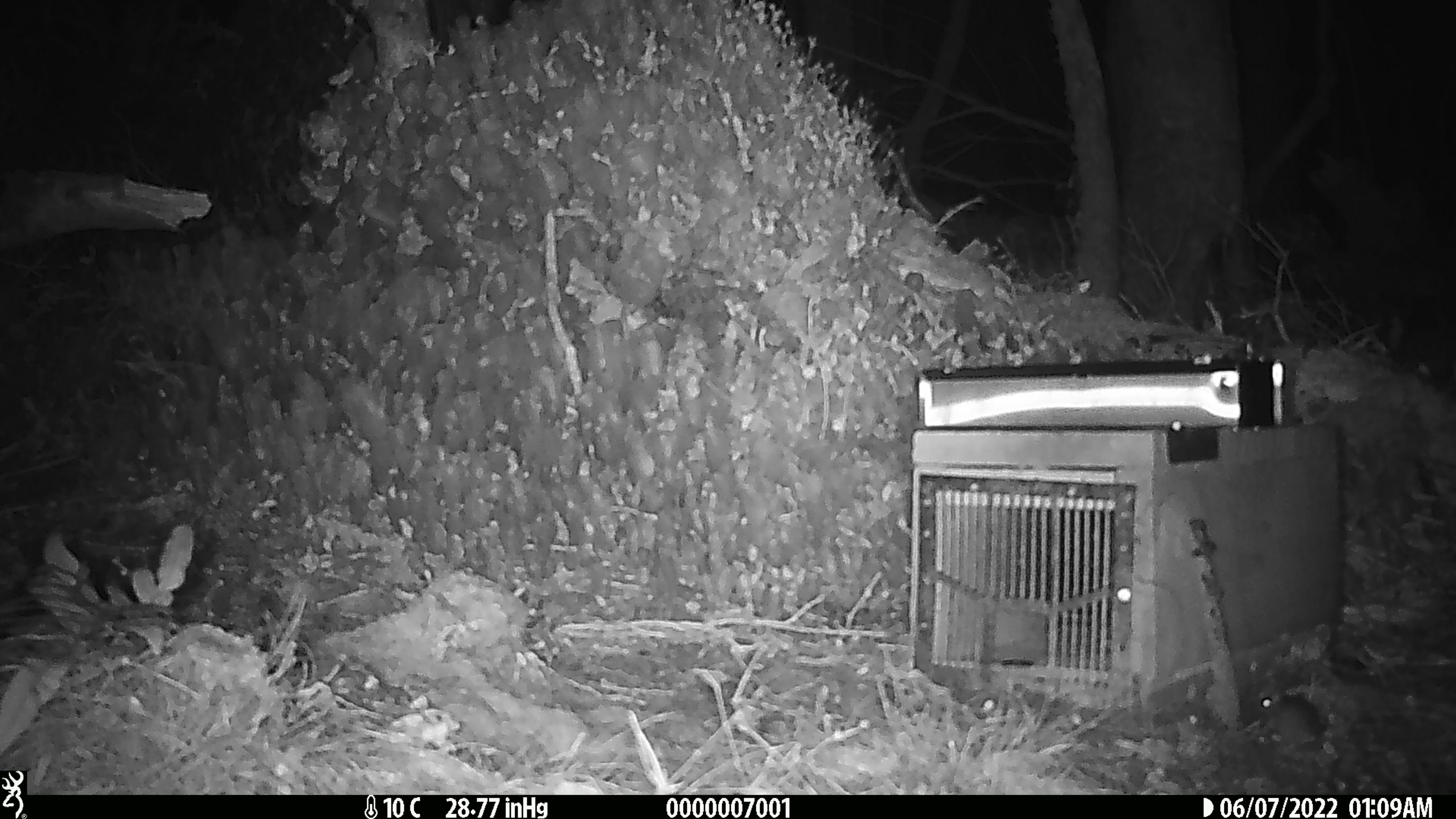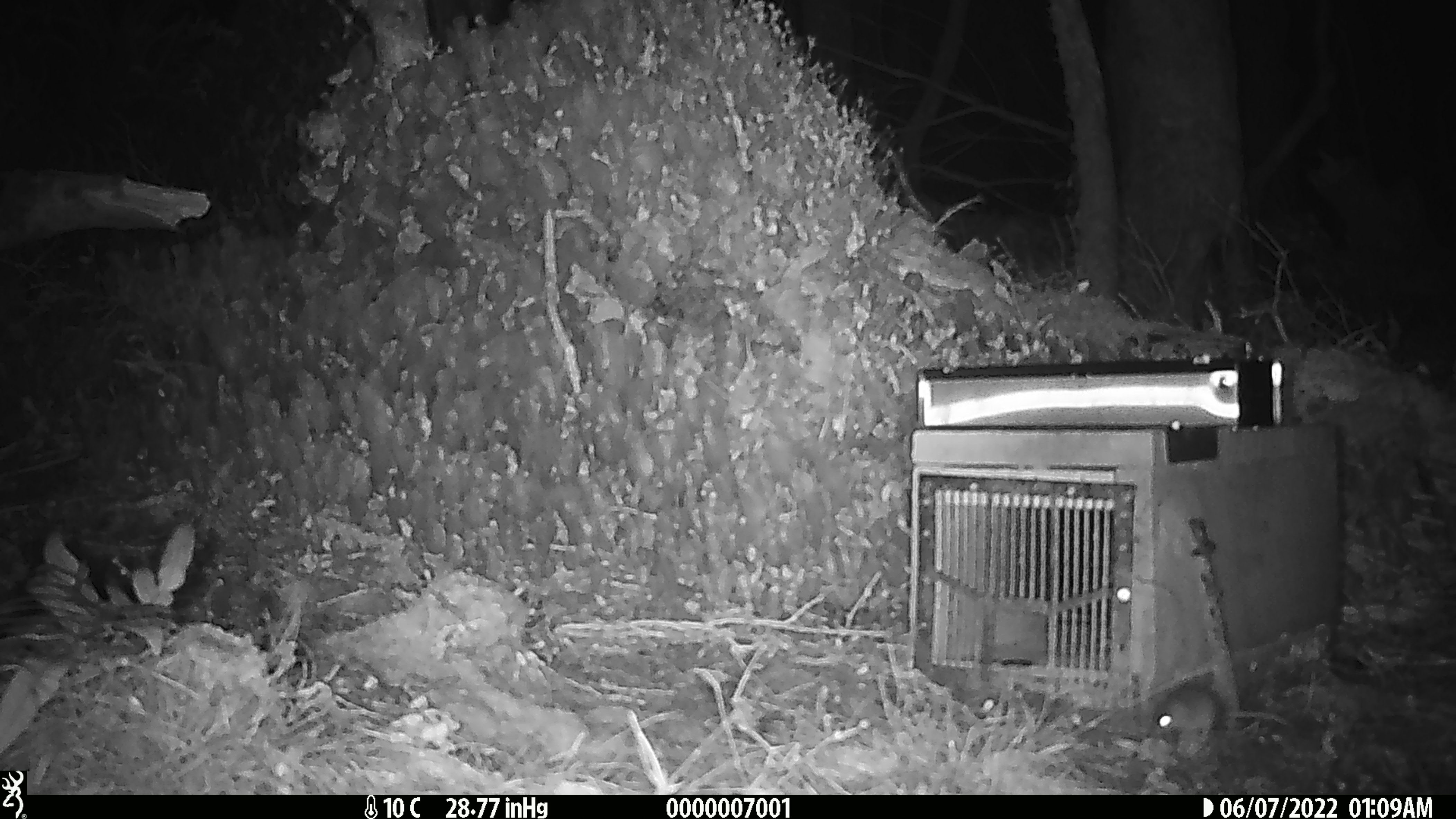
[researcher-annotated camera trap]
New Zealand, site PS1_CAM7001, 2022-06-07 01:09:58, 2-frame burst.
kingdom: Animalia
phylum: Chordata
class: Mammalia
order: Rodentia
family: Muridae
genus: Mus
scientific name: Mus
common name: mouse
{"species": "mouse (Mus)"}